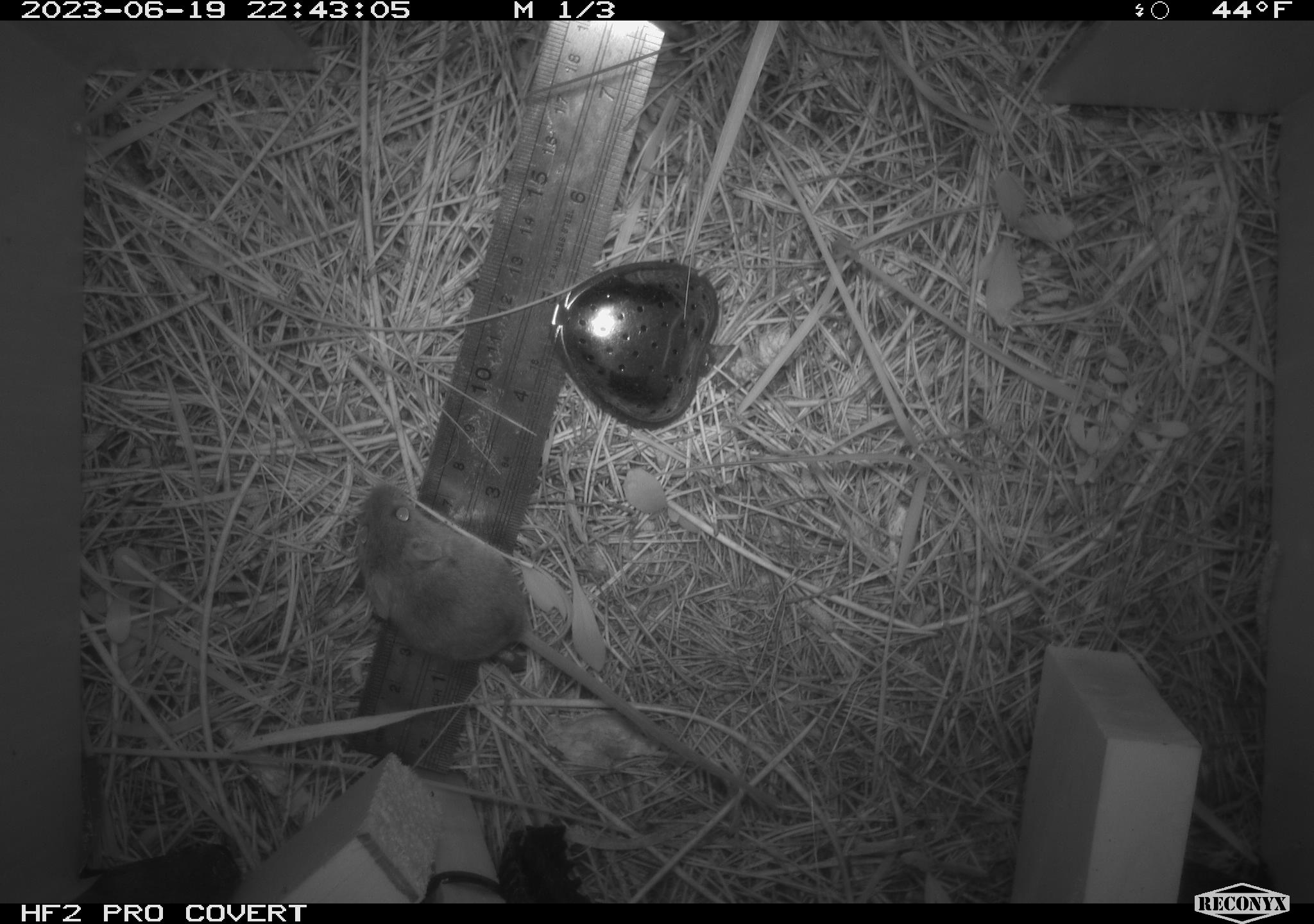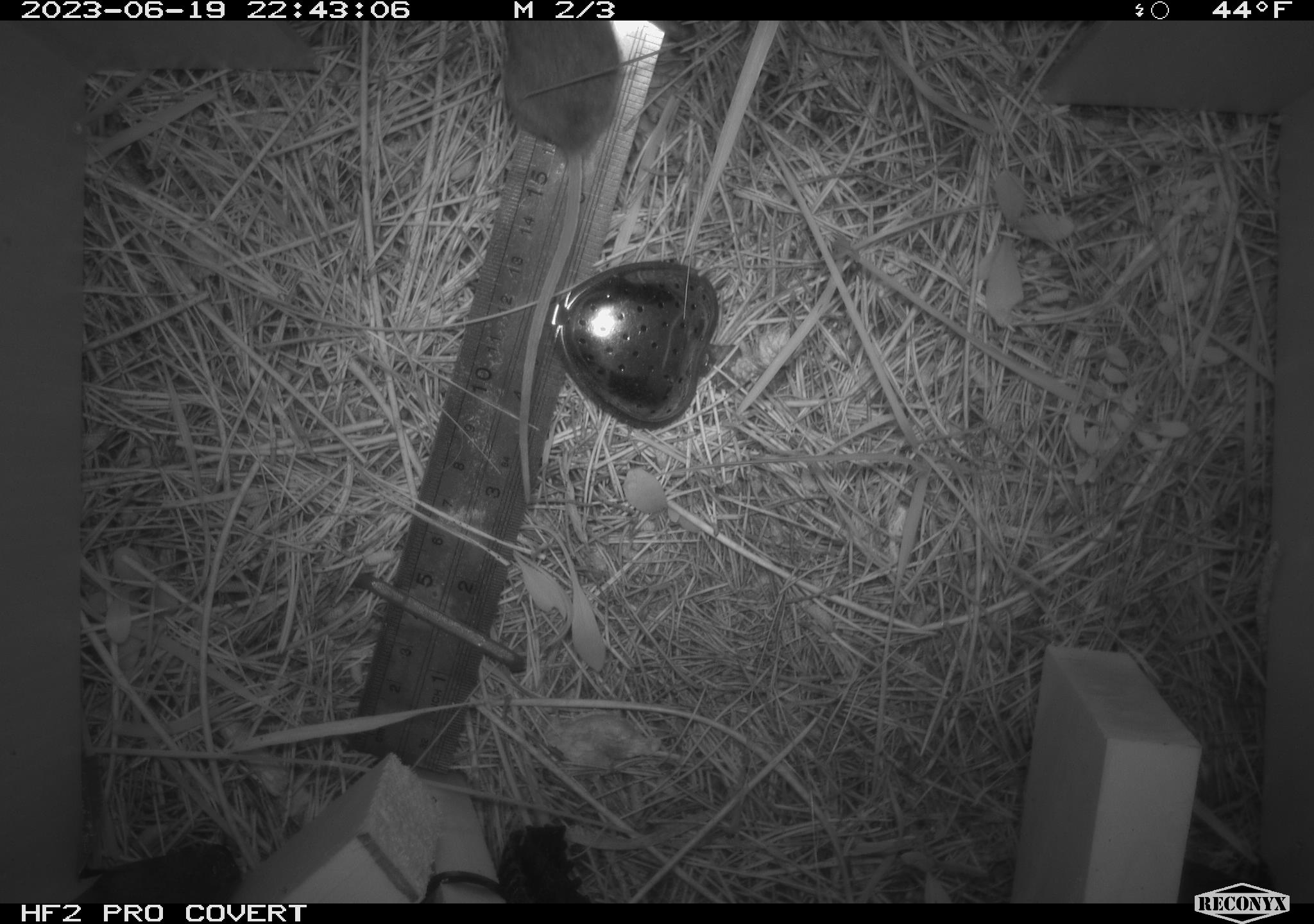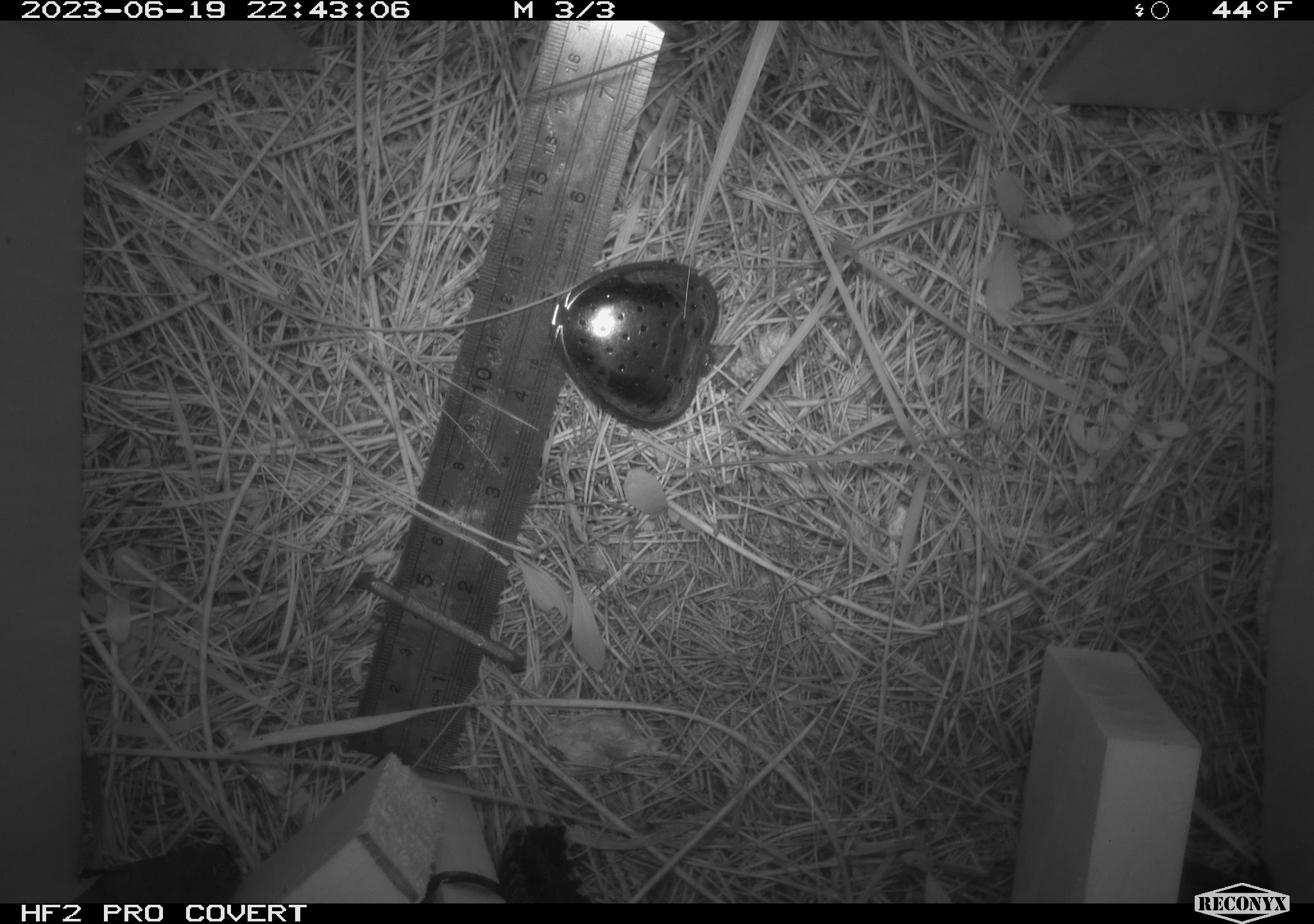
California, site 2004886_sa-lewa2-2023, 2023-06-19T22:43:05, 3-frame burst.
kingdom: Animalia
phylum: Chordata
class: Mammalia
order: Rodentia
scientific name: Rodentia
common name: rodent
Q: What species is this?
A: Rodent (Rodentia).